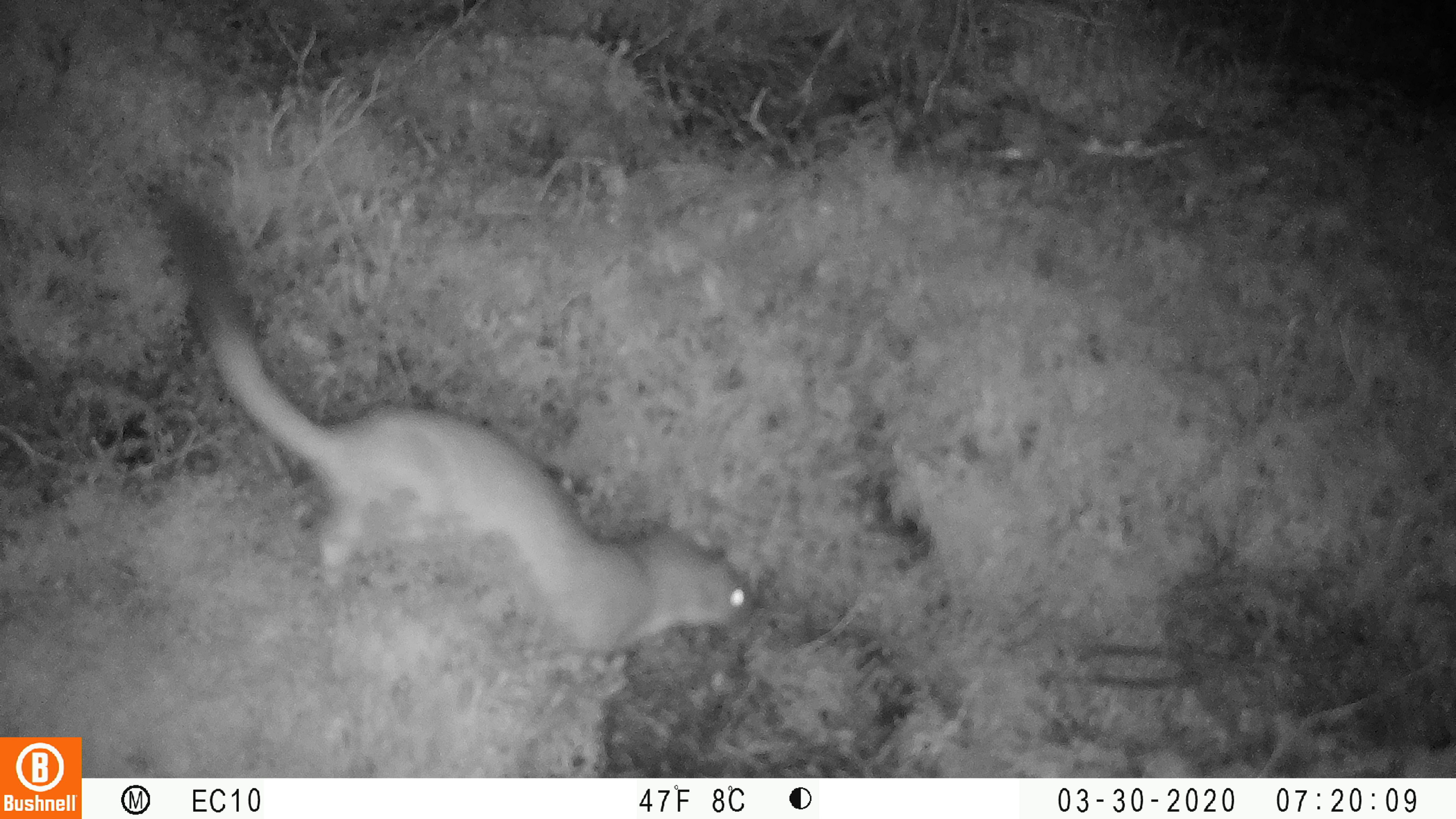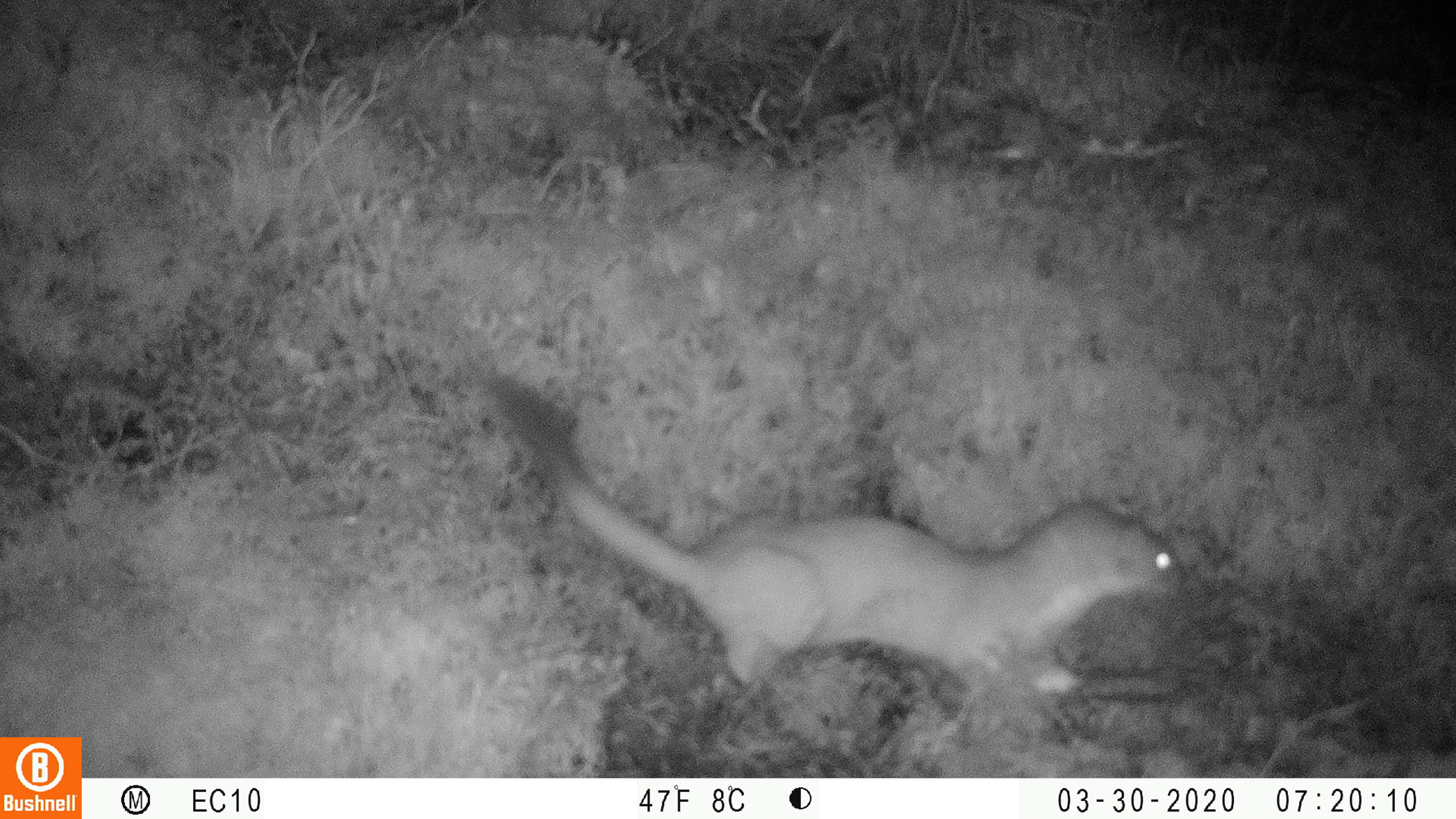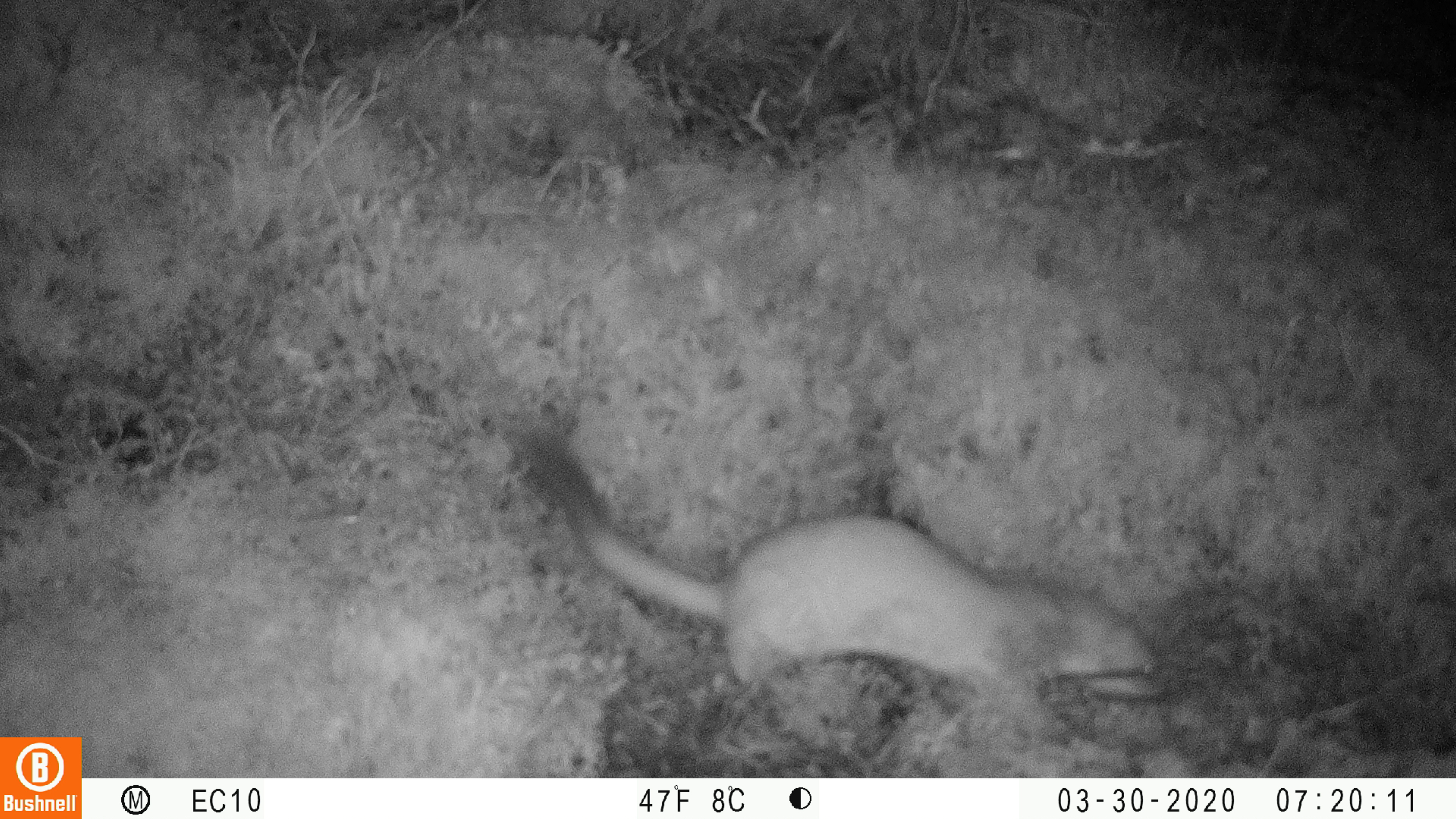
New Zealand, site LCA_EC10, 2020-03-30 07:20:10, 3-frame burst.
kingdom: Animalia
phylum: Chordata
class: Mammalia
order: Carnivora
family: Mustelidae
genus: Mustela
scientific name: Mustela erminea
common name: stoat